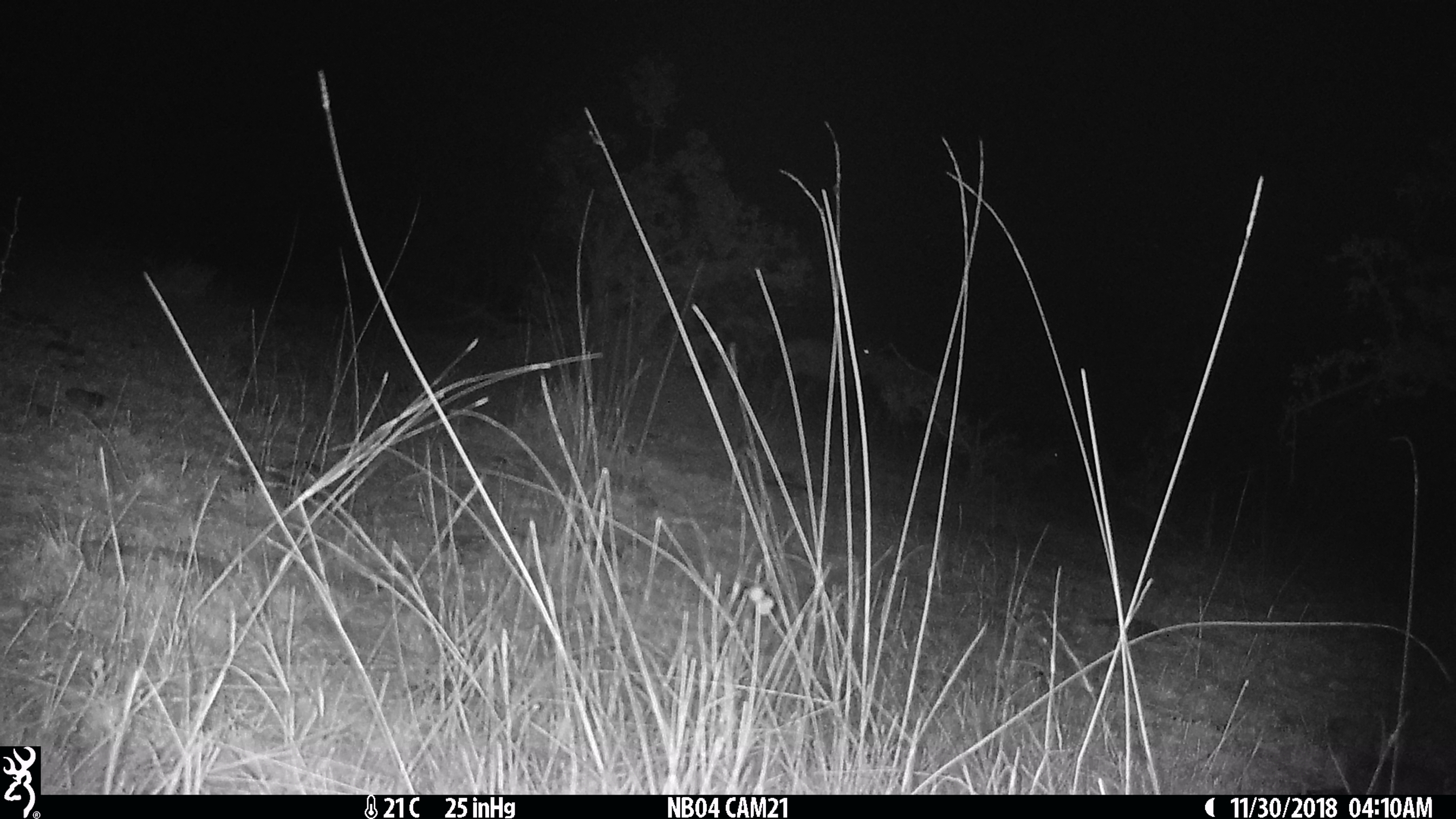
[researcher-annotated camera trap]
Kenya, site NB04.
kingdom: Animalia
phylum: Chordata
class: Mammalia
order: Artiodactyla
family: Bovidae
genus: Damaliscus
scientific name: Damaliscus lunatus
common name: topi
Topi (Damaliscus lunatus).